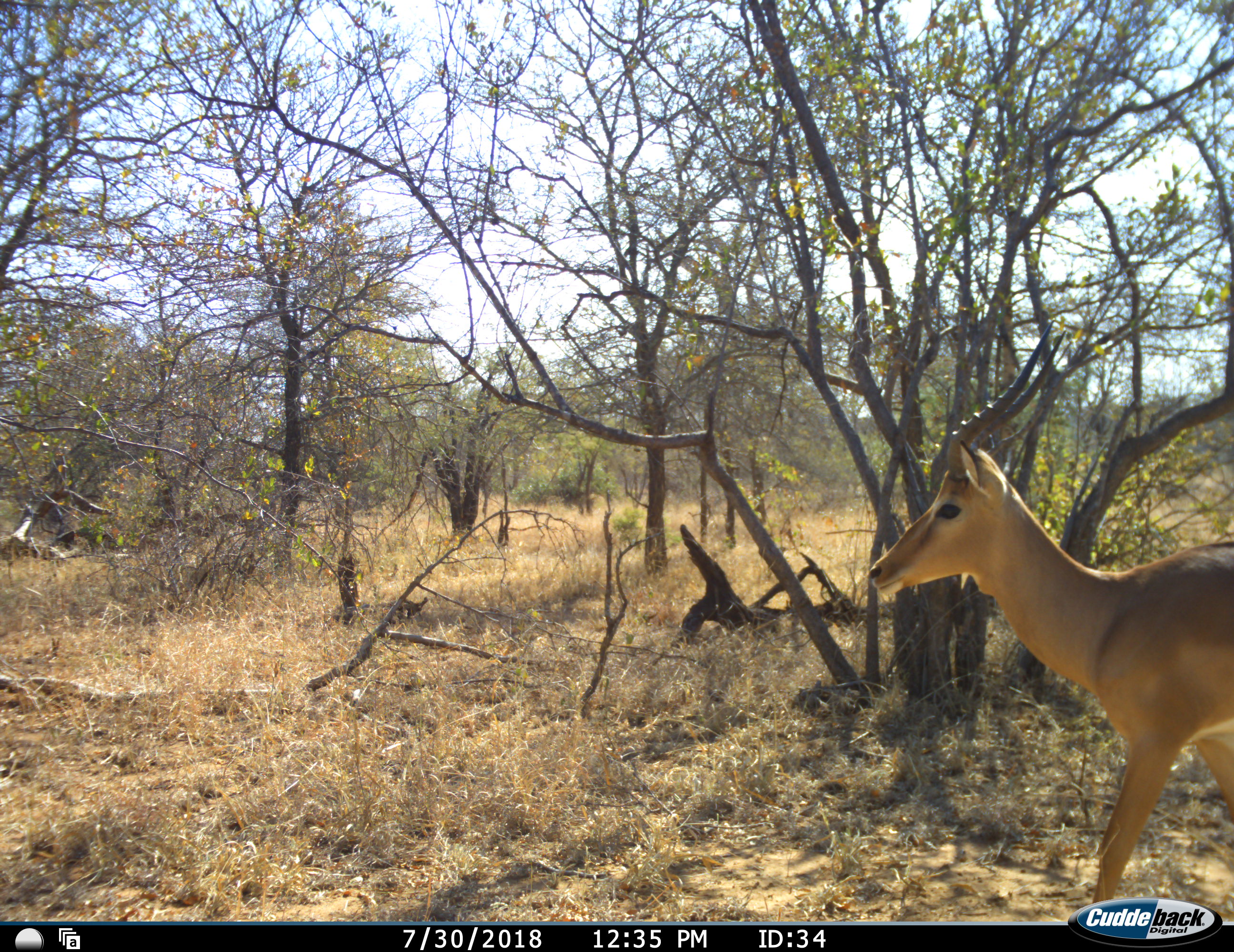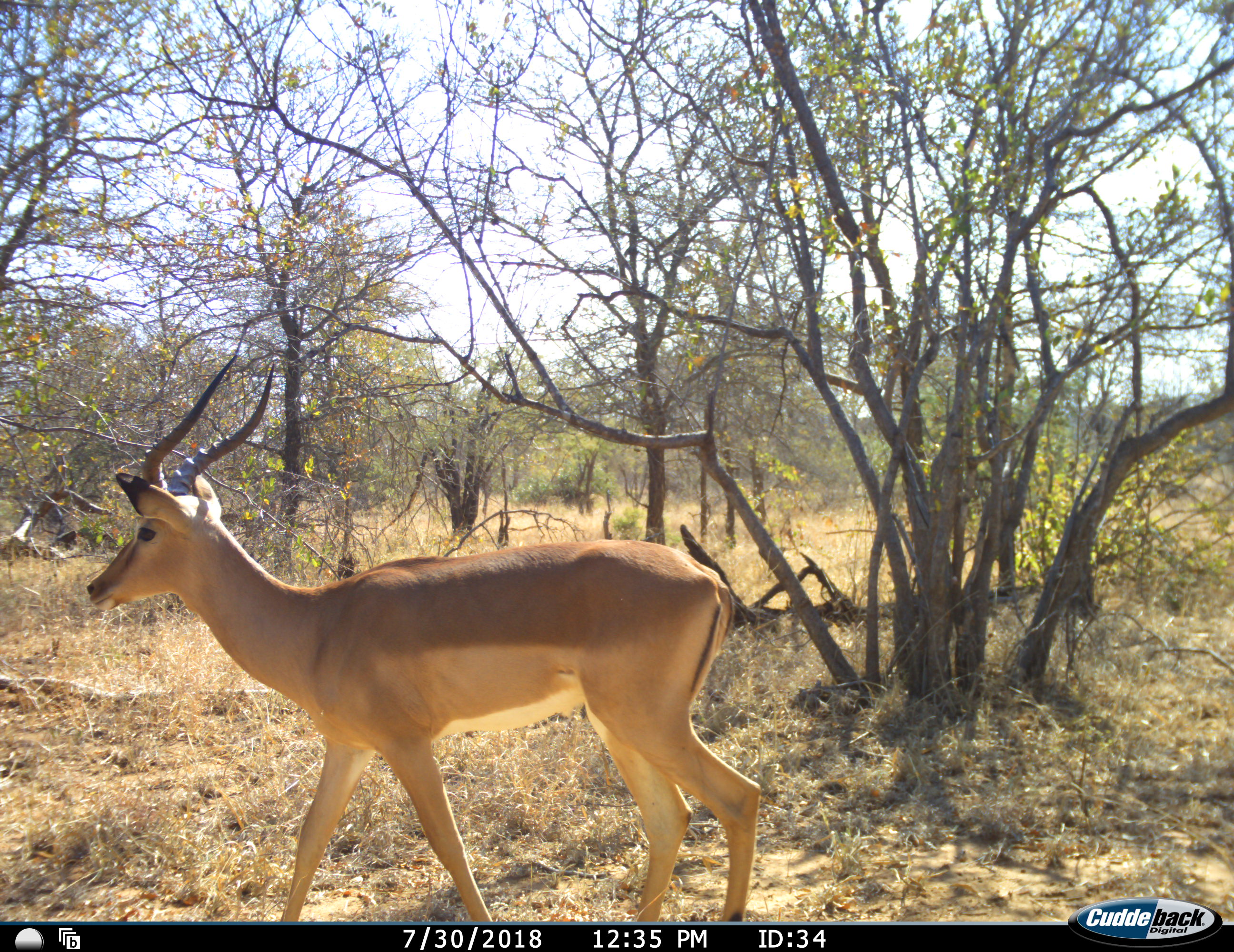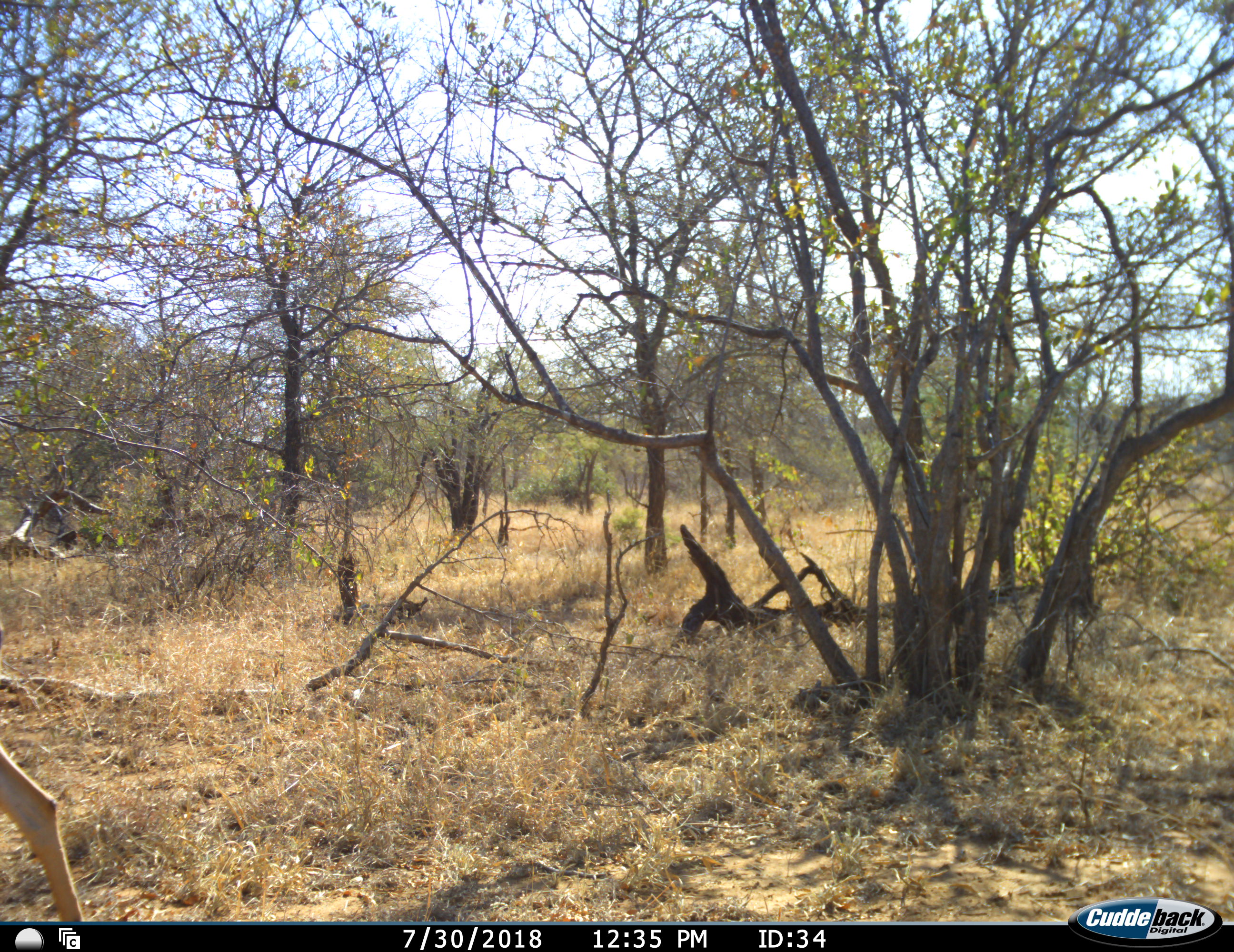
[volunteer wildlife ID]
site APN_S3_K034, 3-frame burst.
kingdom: Animalia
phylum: Chordata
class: Mammalia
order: Artiodactyla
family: Bovidae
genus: Aepyceros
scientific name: Aepyceros melampus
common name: impala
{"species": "impala (Aepyceros melampus)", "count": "1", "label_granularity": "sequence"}